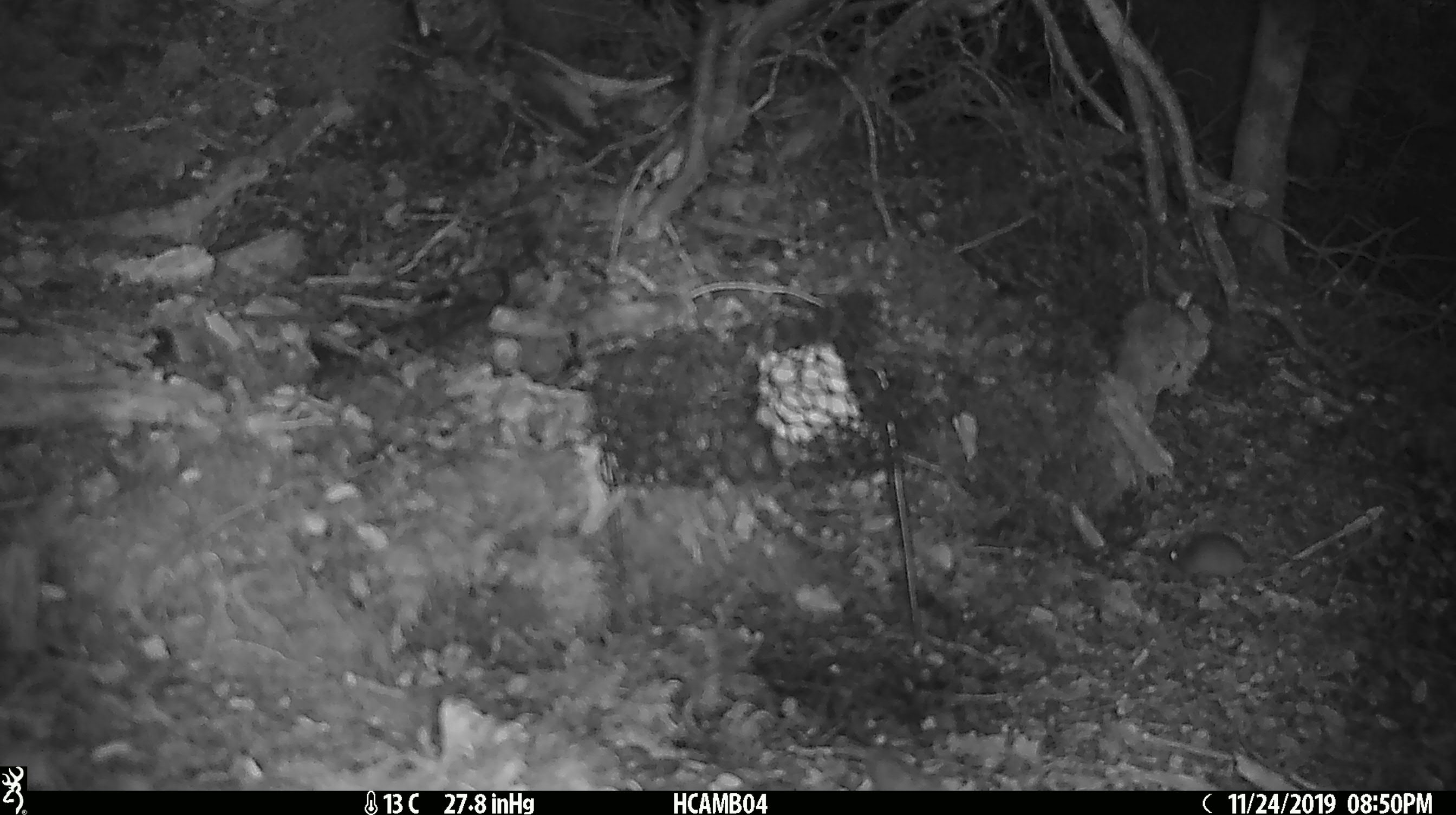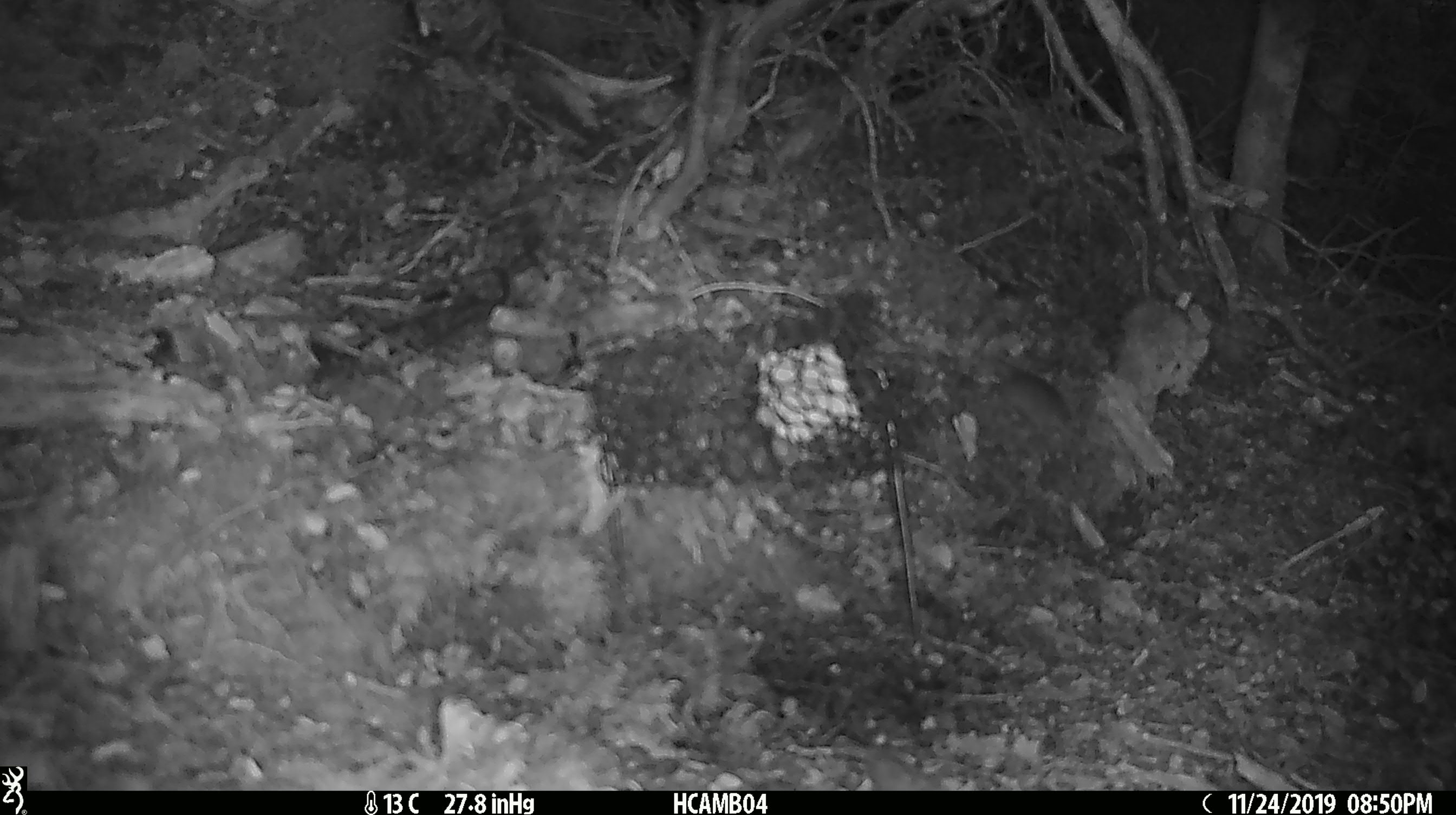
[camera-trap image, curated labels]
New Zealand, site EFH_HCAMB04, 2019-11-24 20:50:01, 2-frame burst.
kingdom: Animalia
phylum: Chordata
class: Mammalia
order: Rodentia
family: Muridae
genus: Mus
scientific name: Mus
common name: mouse